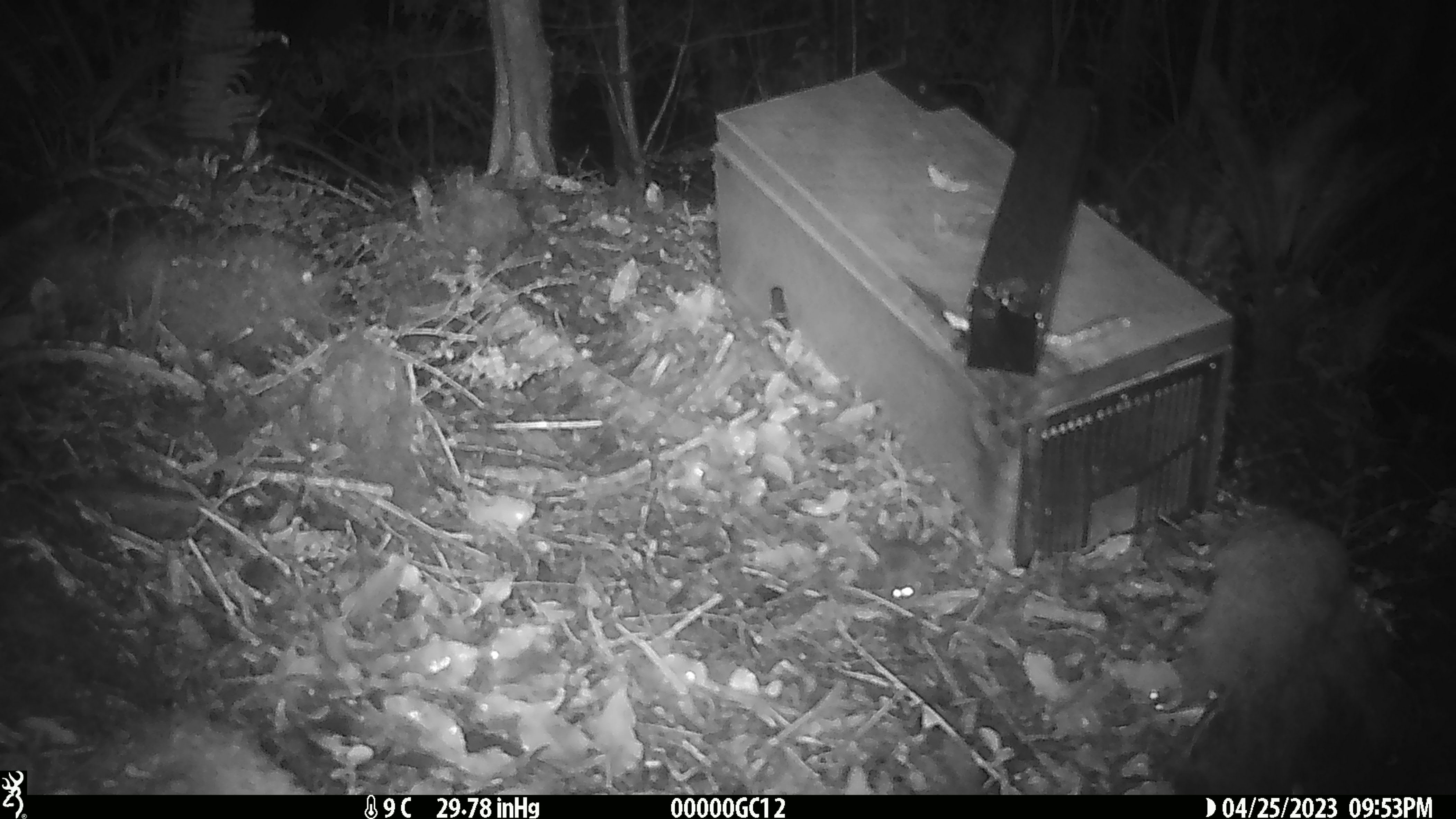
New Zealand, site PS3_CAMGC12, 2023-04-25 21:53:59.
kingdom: Animalia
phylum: Chordata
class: Mammalia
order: Rodentia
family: Muridae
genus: Mus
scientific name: Mus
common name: mouse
Mouse (Mus).